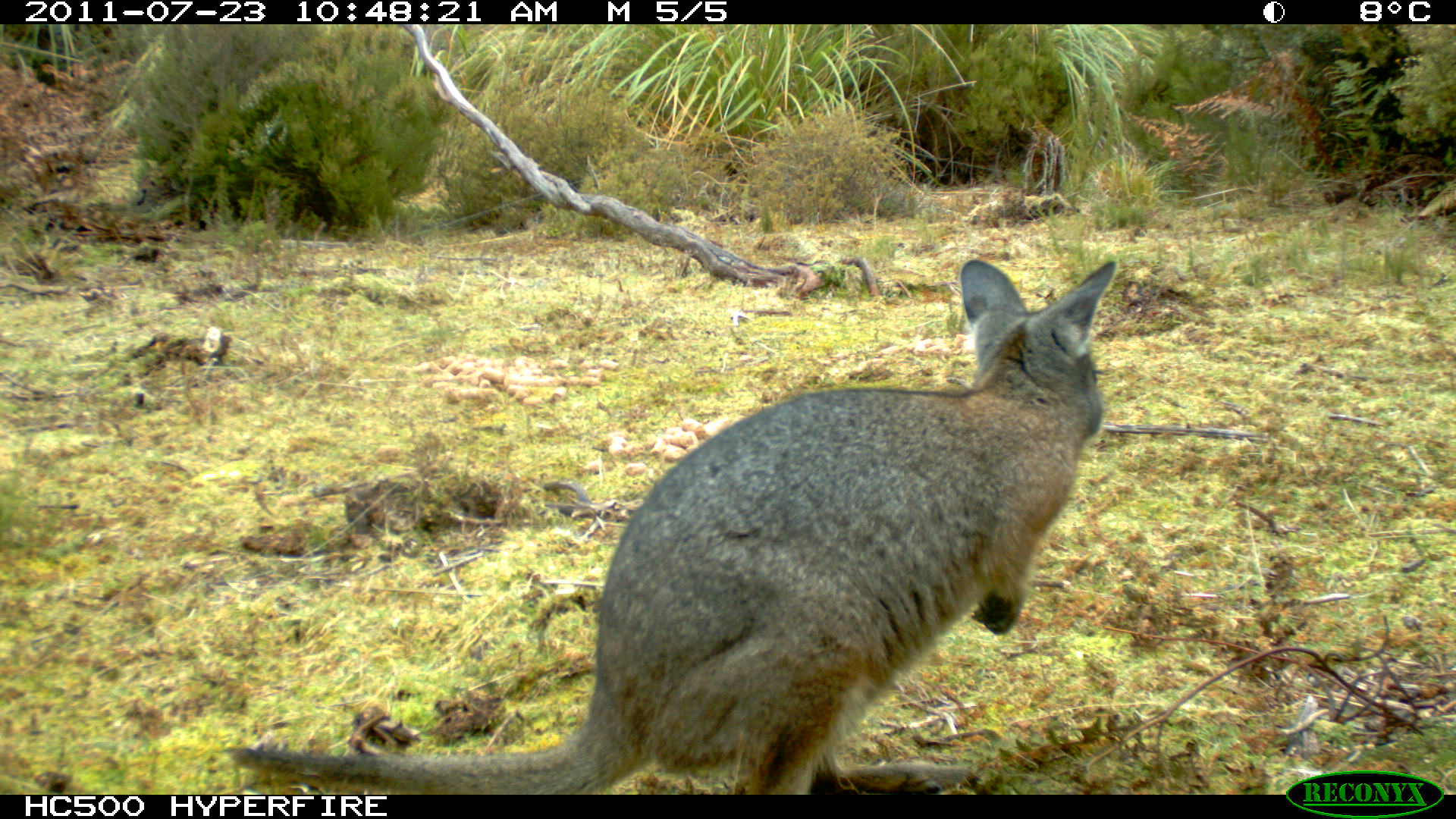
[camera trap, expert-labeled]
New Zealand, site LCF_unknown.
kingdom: Animalia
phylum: Chordata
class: Mammalia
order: Diprotodontia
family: Macropodidae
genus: Notamacropus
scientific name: Notamacropus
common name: wallaby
Wallaby (Notamacropus).